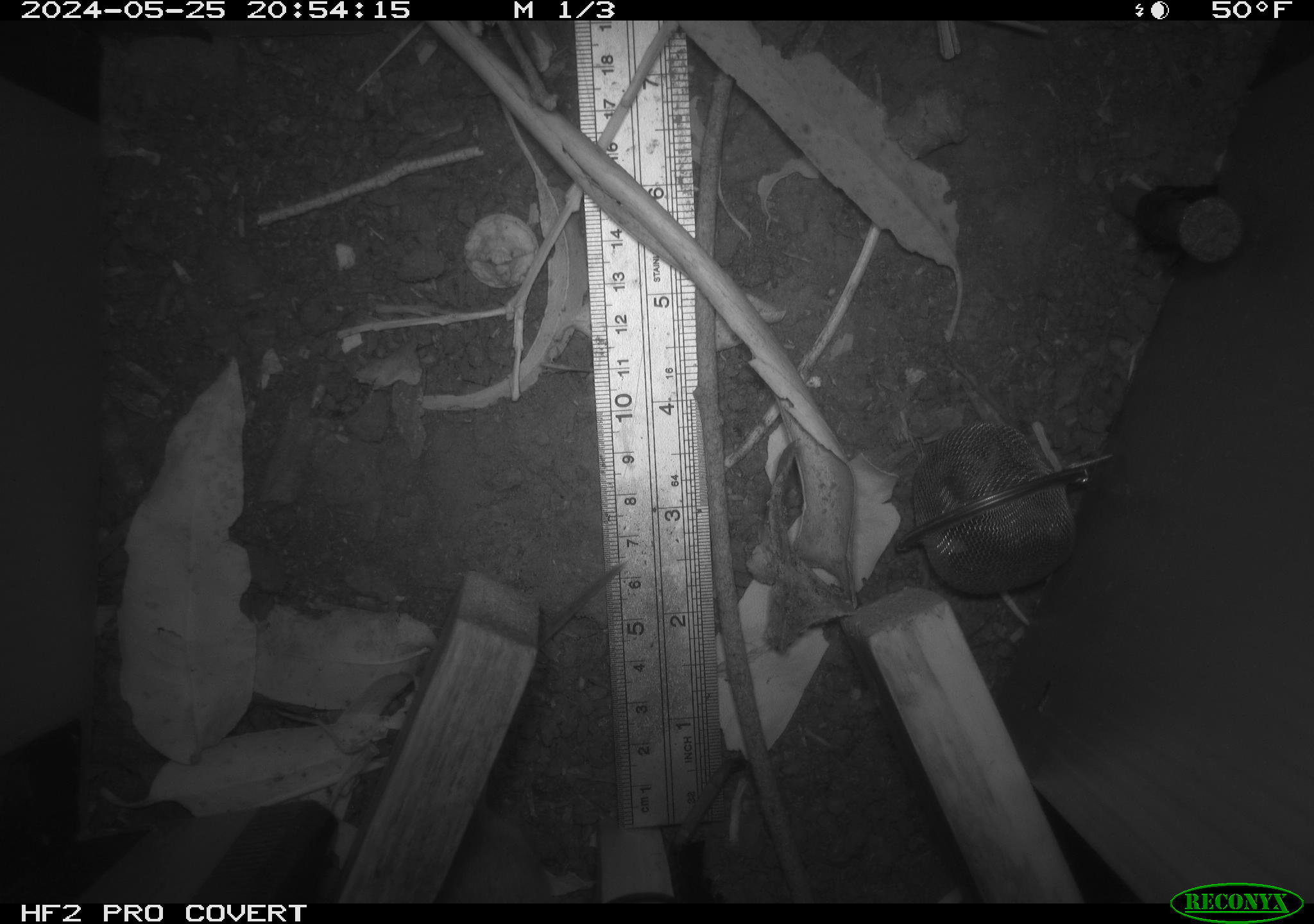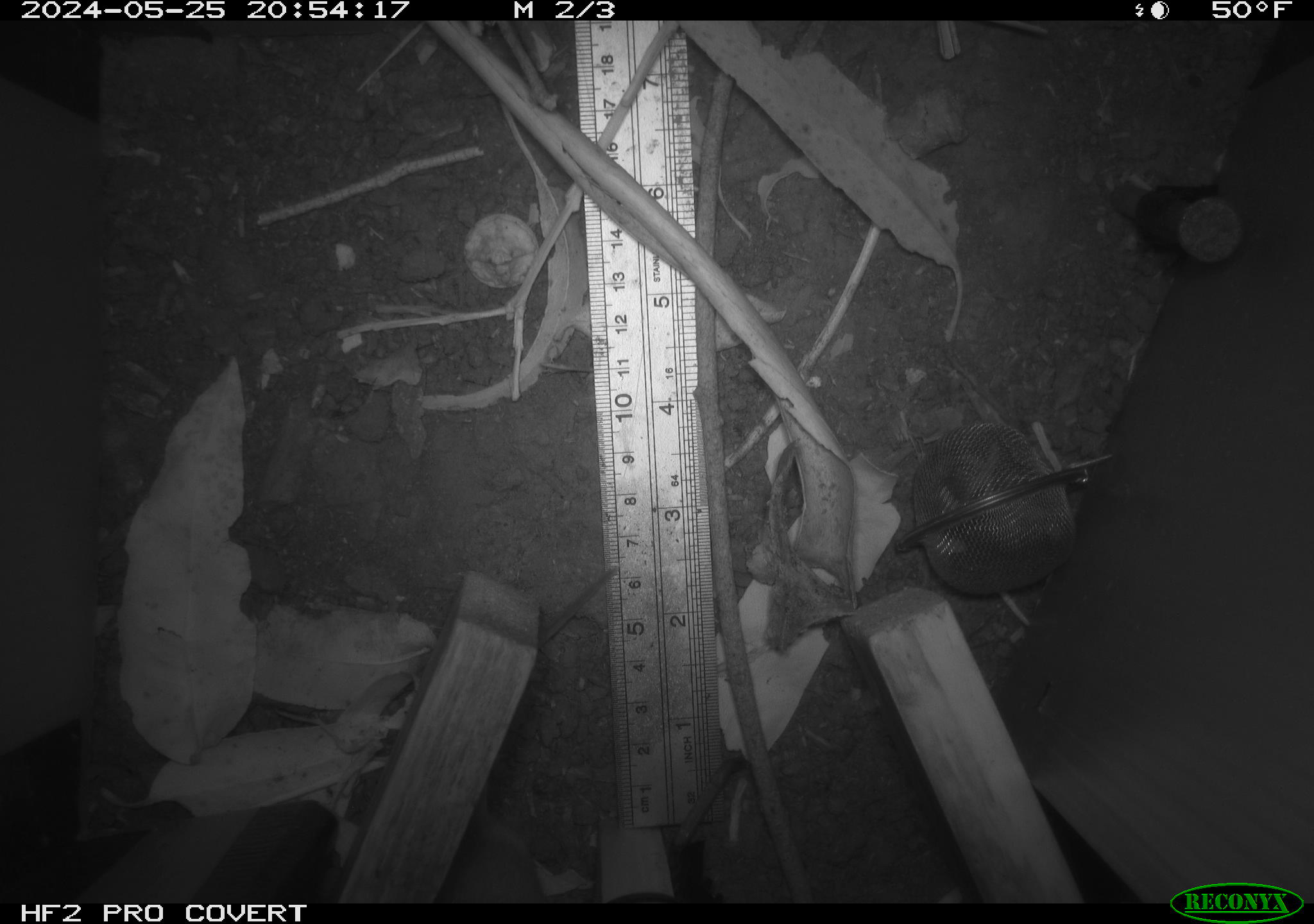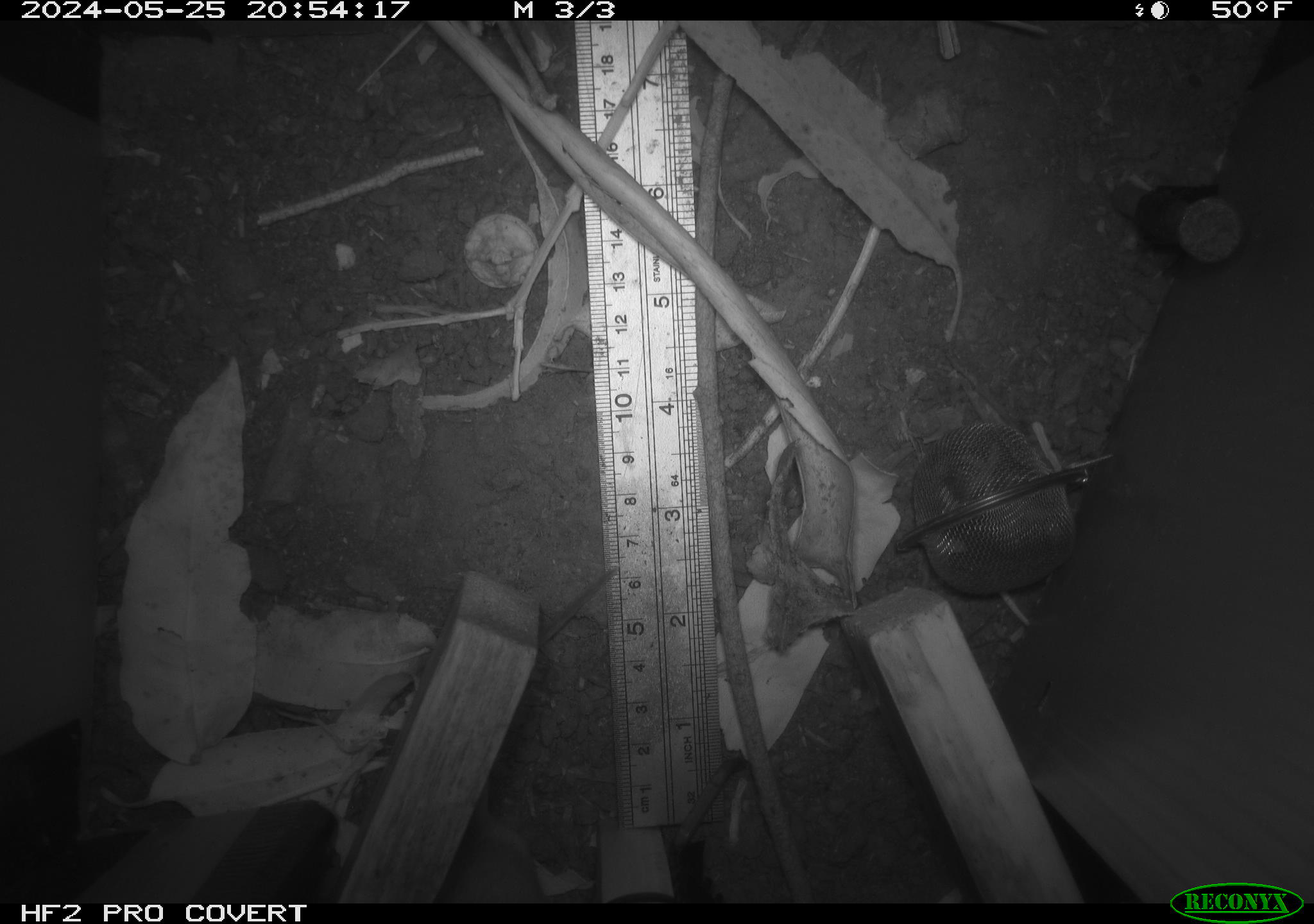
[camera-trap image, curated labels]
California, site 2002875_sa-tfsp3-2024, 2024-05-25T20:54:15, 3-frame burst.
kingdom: Animalia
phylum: Chordata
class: Mammalia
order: Rodentia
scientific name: Rodentia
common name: rodent